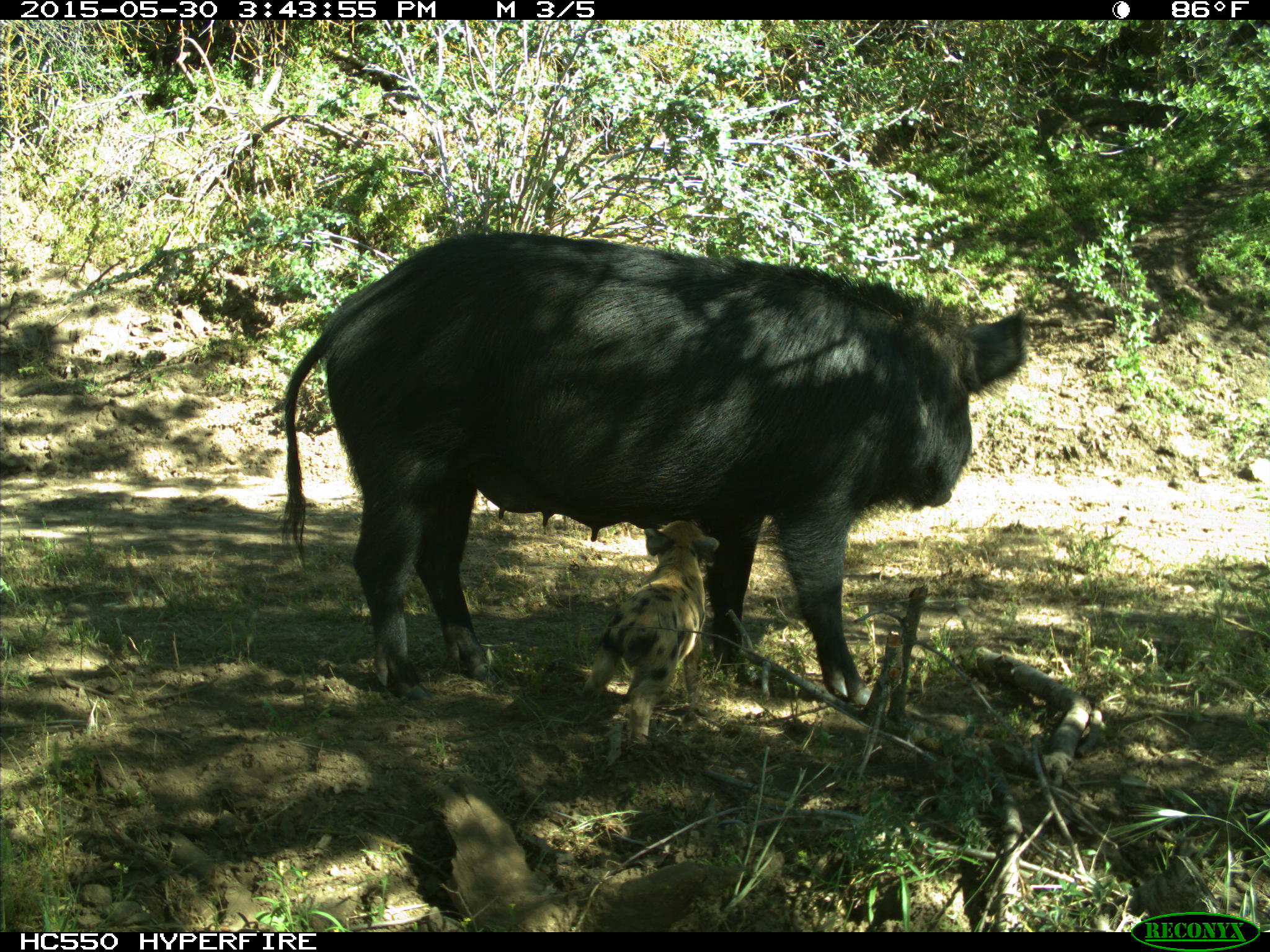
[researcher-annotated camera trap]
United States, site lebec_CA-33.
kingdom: Animalia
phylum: Chordata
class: Mammalia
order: Artiodactyla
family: Suidae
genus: Sus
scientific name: Sus scrofa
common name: wild boar